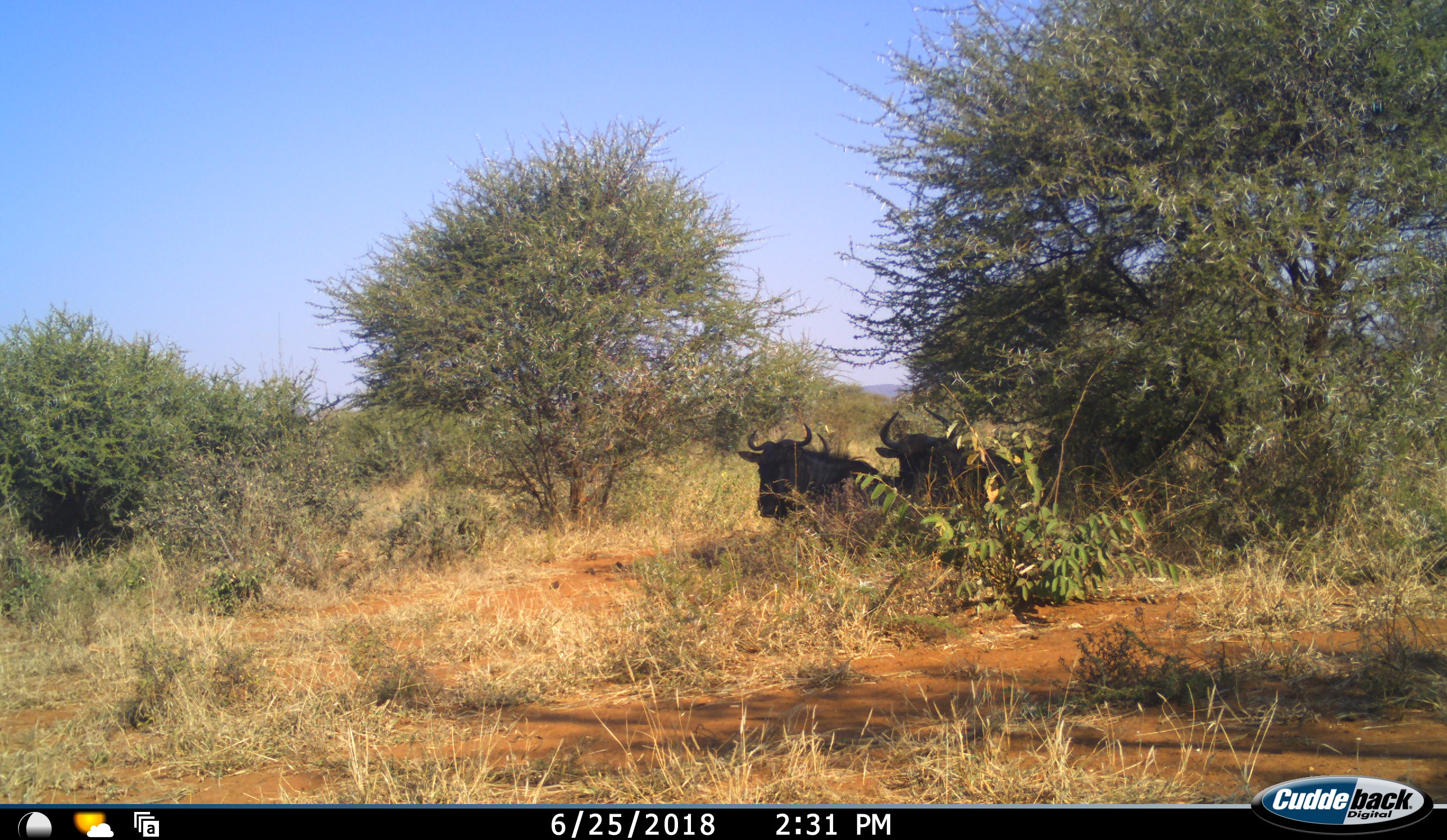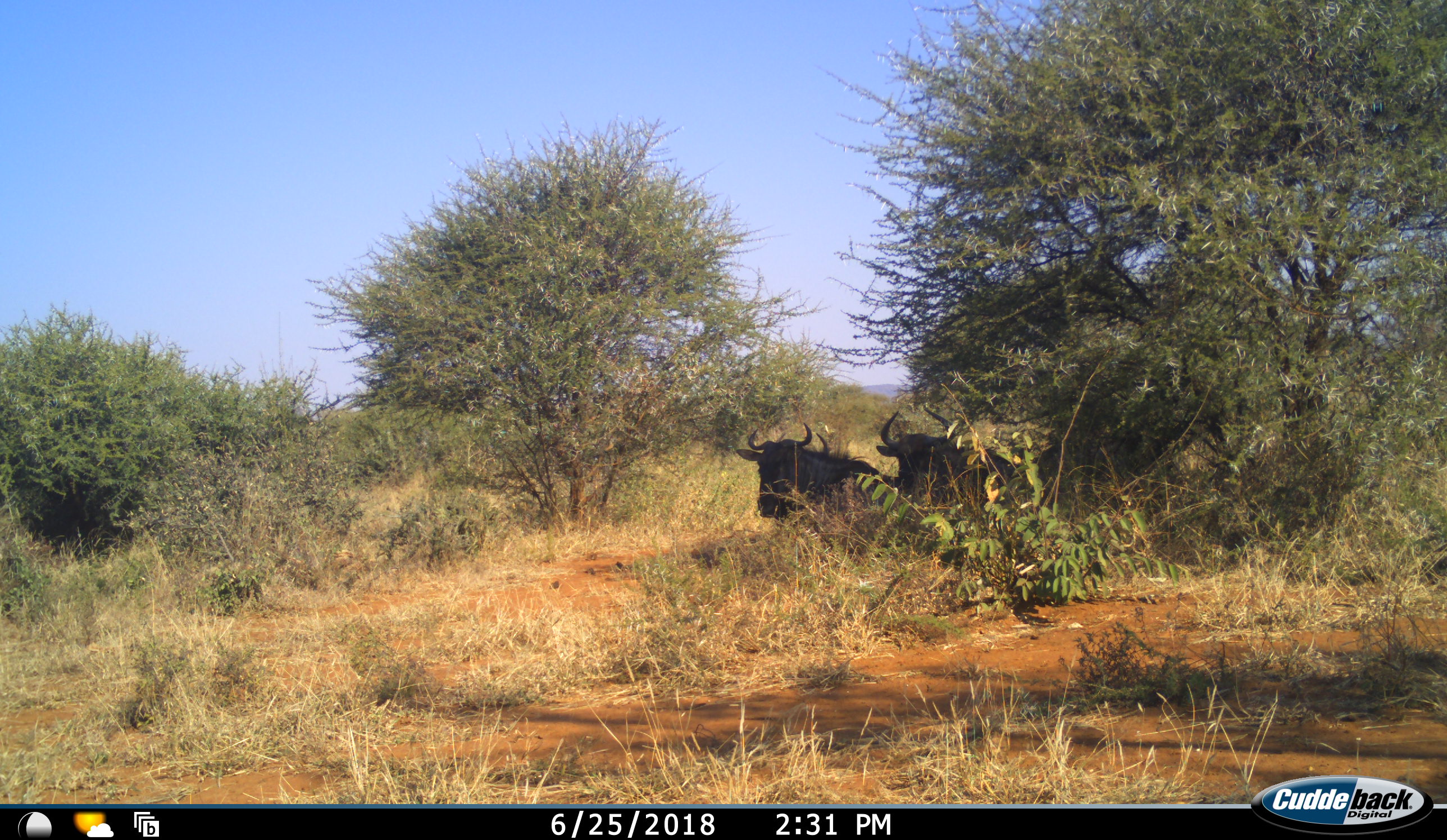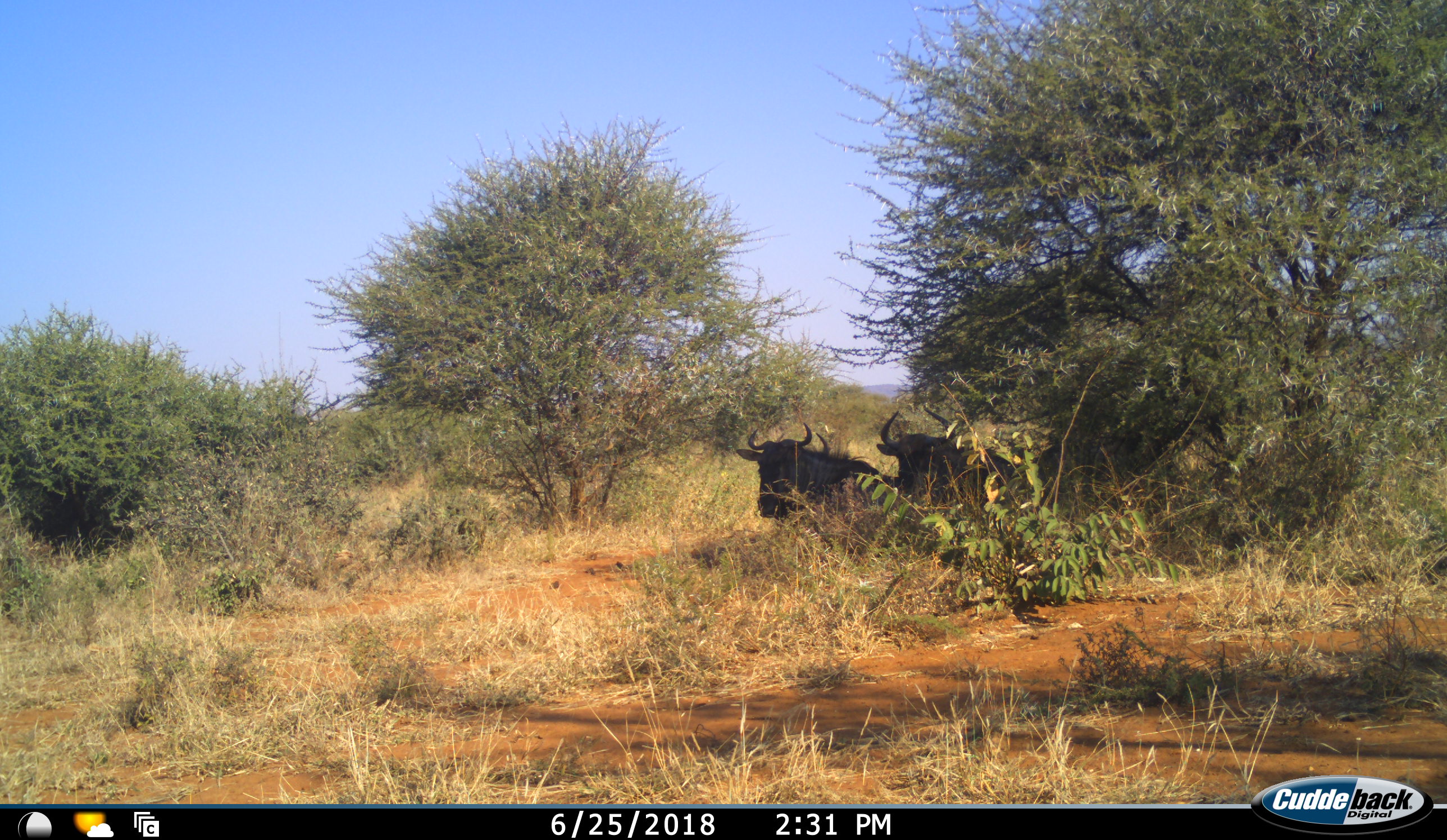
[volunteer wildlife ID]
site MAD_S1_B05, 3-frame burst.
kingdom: Animalia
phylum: Chordata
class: Mammalia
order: Artiodactyla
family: Bovidae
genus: Connochaetes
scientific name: Connochaetes taurinus taurinus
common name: blue wildebeest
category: wildebeestblue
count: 2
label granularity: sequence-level